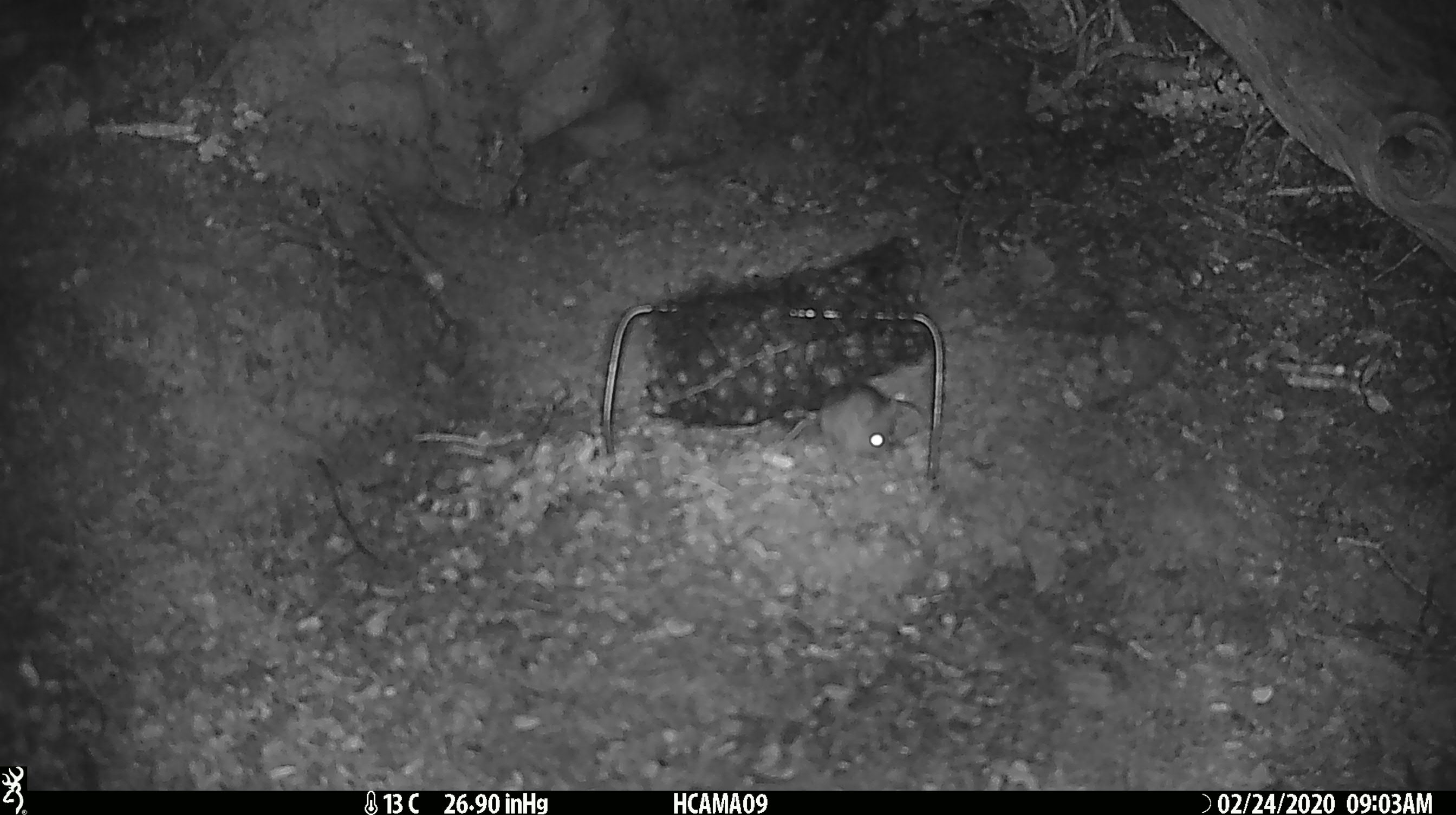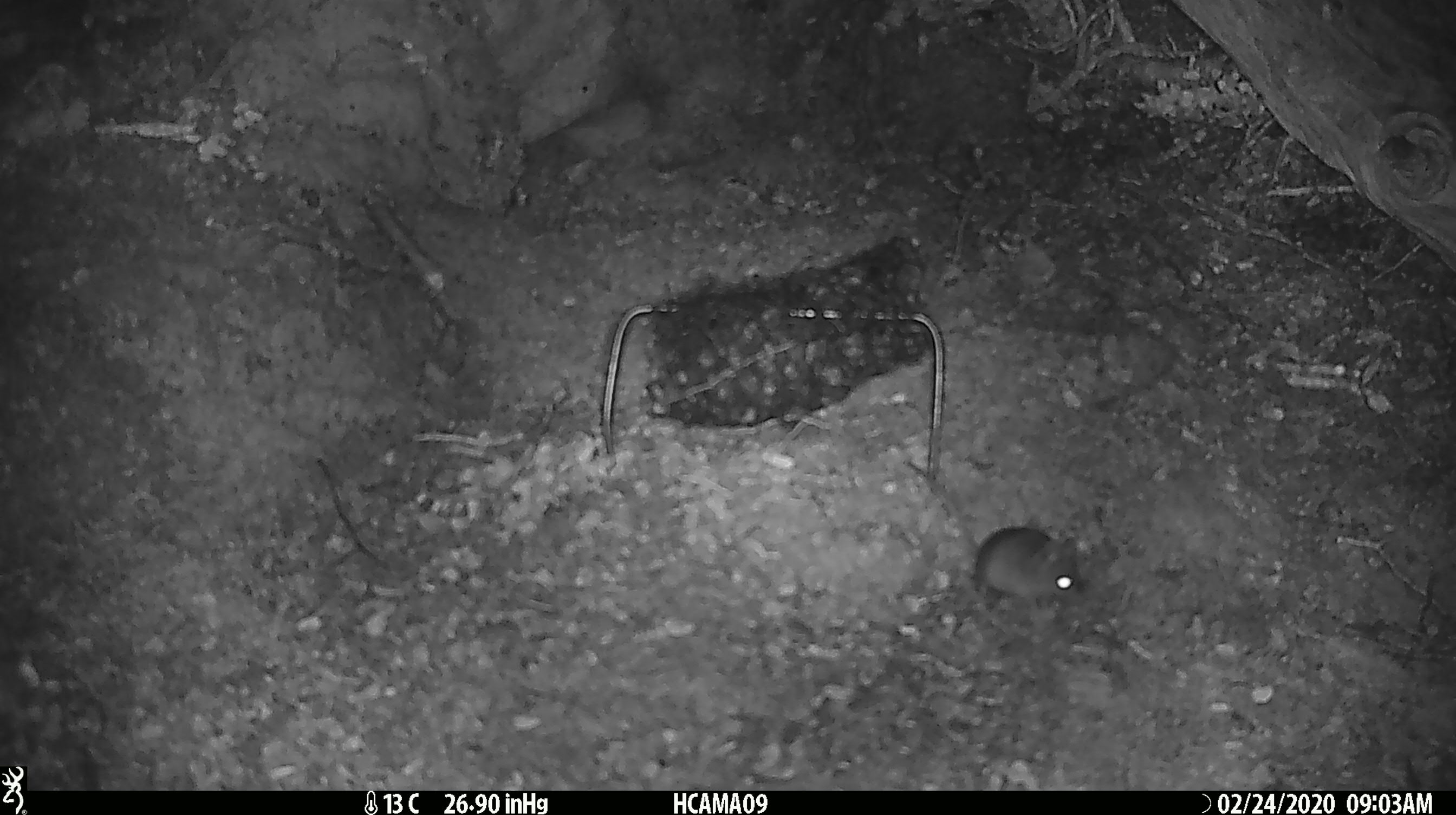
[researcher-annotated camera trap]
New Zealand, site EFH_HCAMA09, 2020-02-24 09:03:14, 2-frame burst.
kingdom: Animalia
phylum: Chordata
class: Mammalia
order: Rodentia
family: Muridae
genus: Mus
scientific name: Mus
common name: mouse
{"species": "mouse (Mus)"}